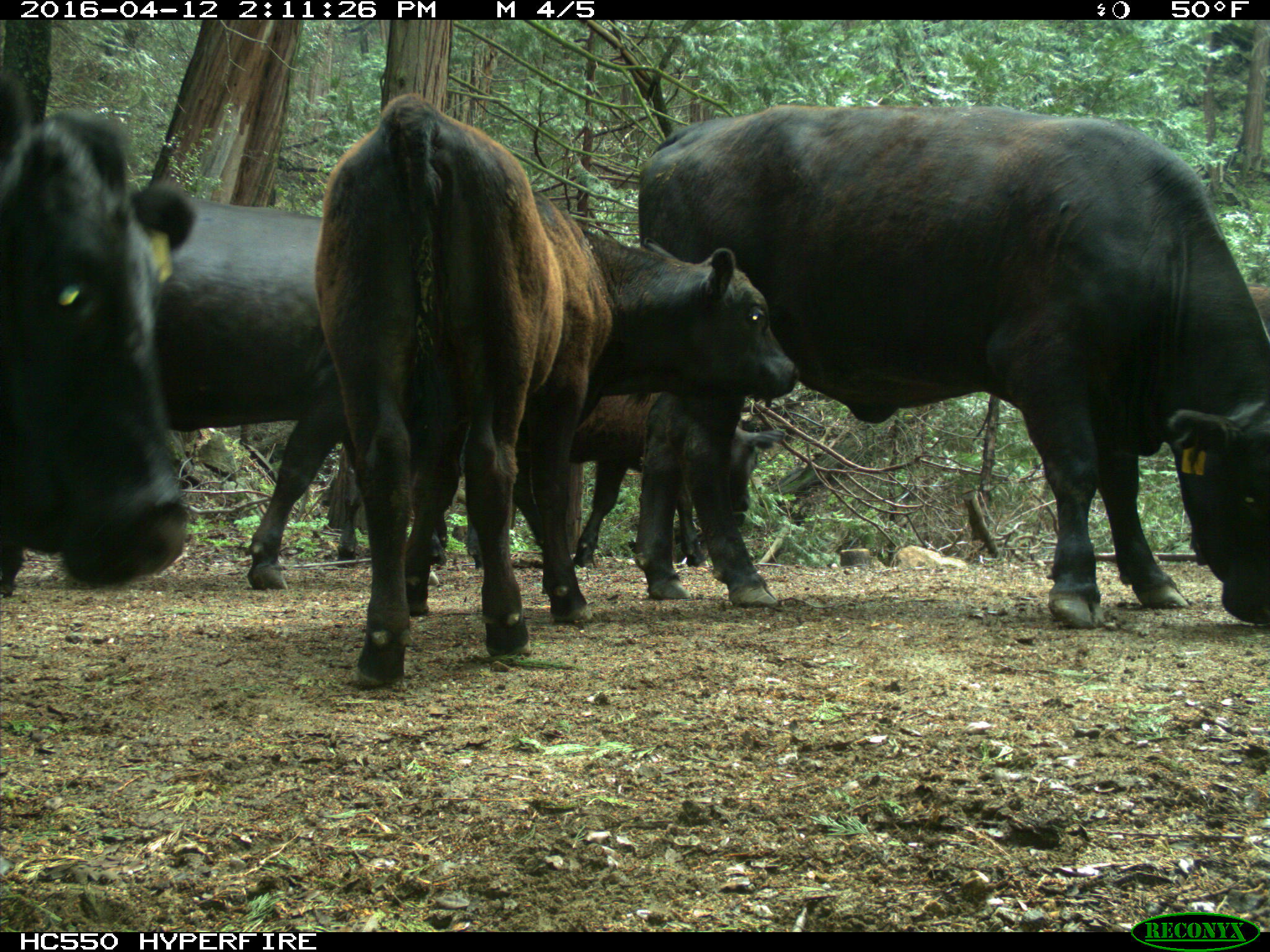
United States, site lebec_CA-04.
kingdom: Animalia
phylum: Chordata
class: Mammalia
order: Artiodactyla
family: Bovidae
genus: Bos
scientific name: Bos taurus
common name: domestic cow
Bos taurus (domestic cow).